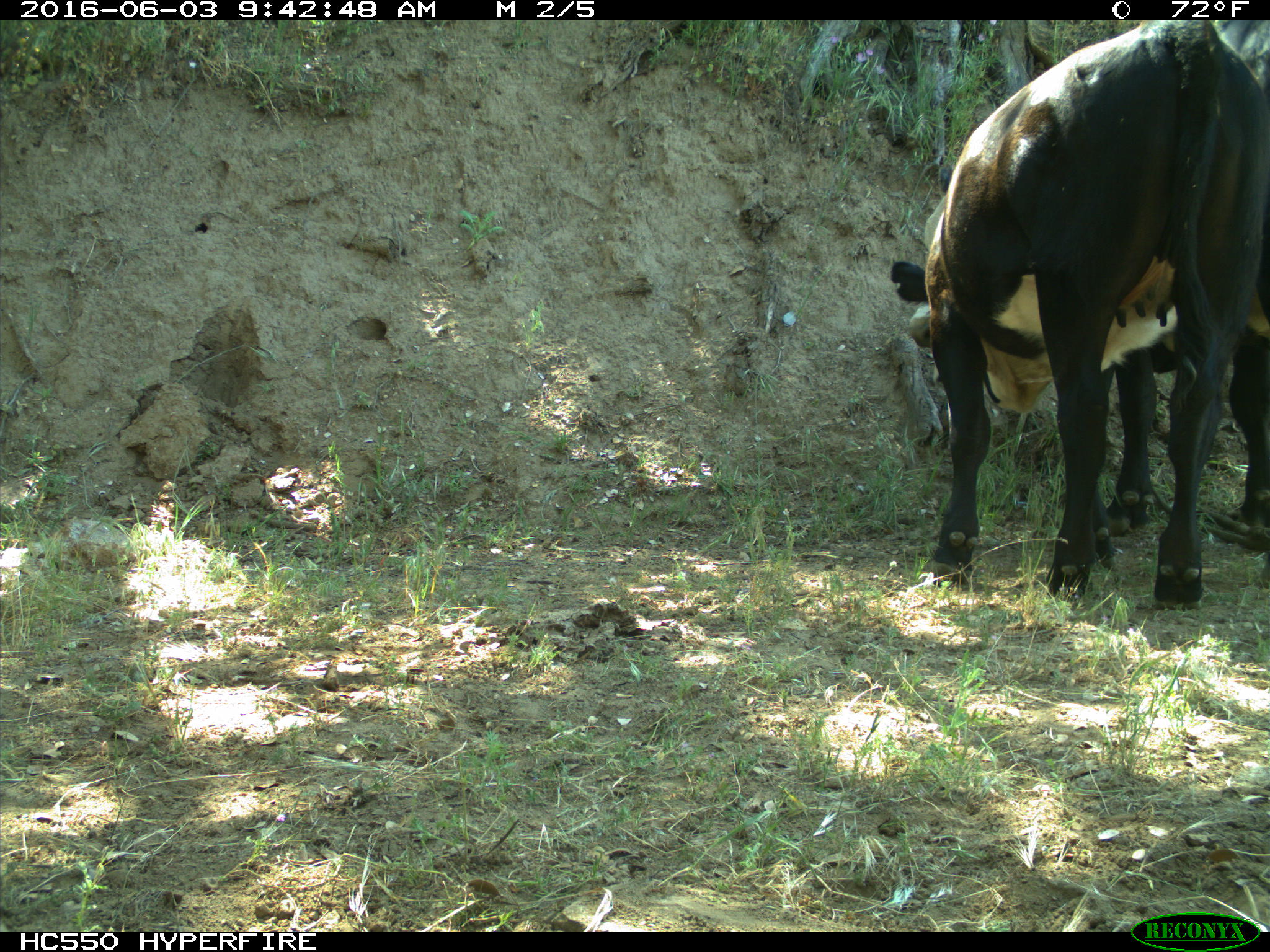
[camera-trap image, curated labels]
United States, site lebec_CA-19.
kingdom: Animalia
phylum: Chordata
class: Mammalia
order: Artiodactyla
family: Bovidae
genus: Bos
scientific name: Bos taurus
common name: domestic cow